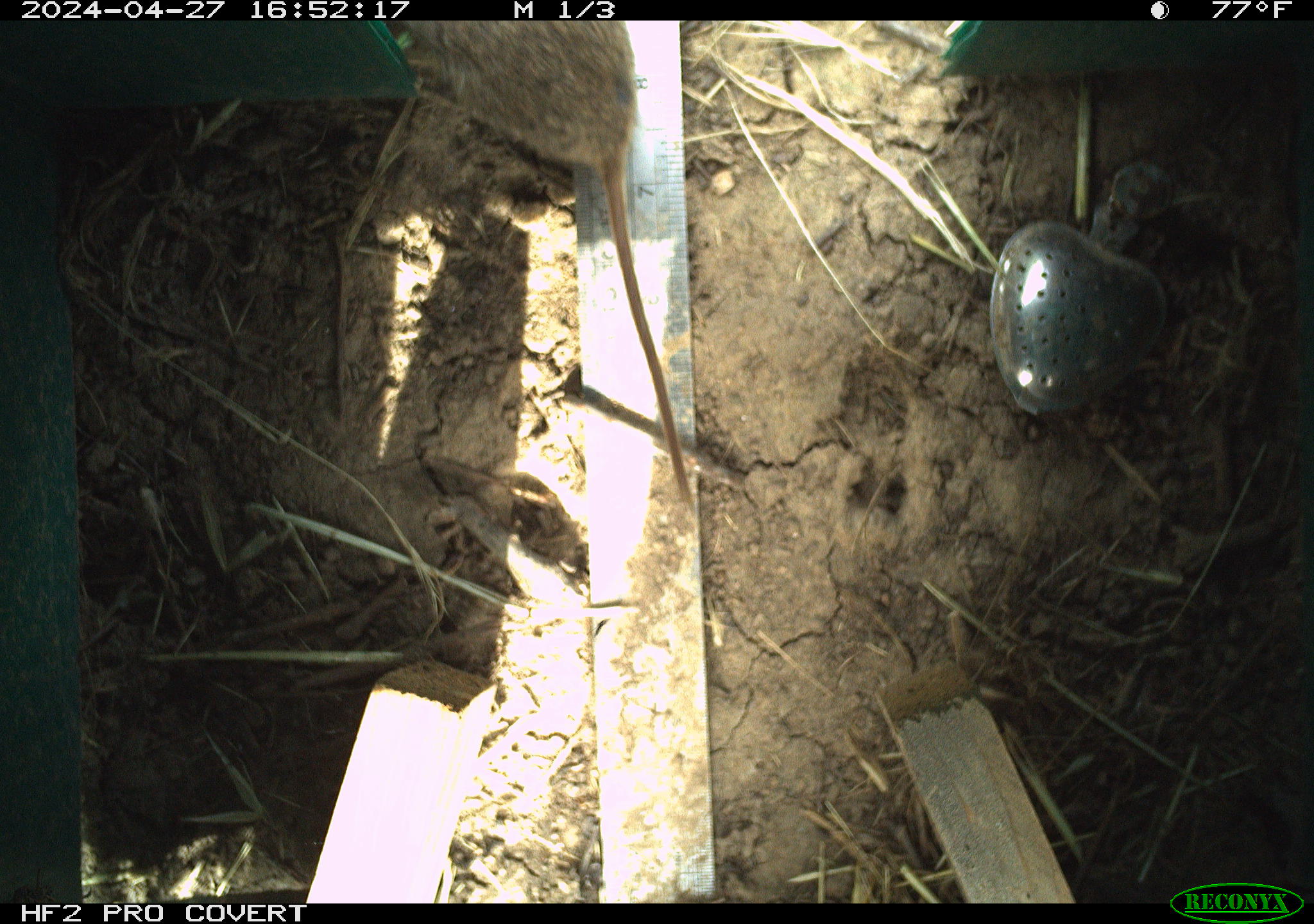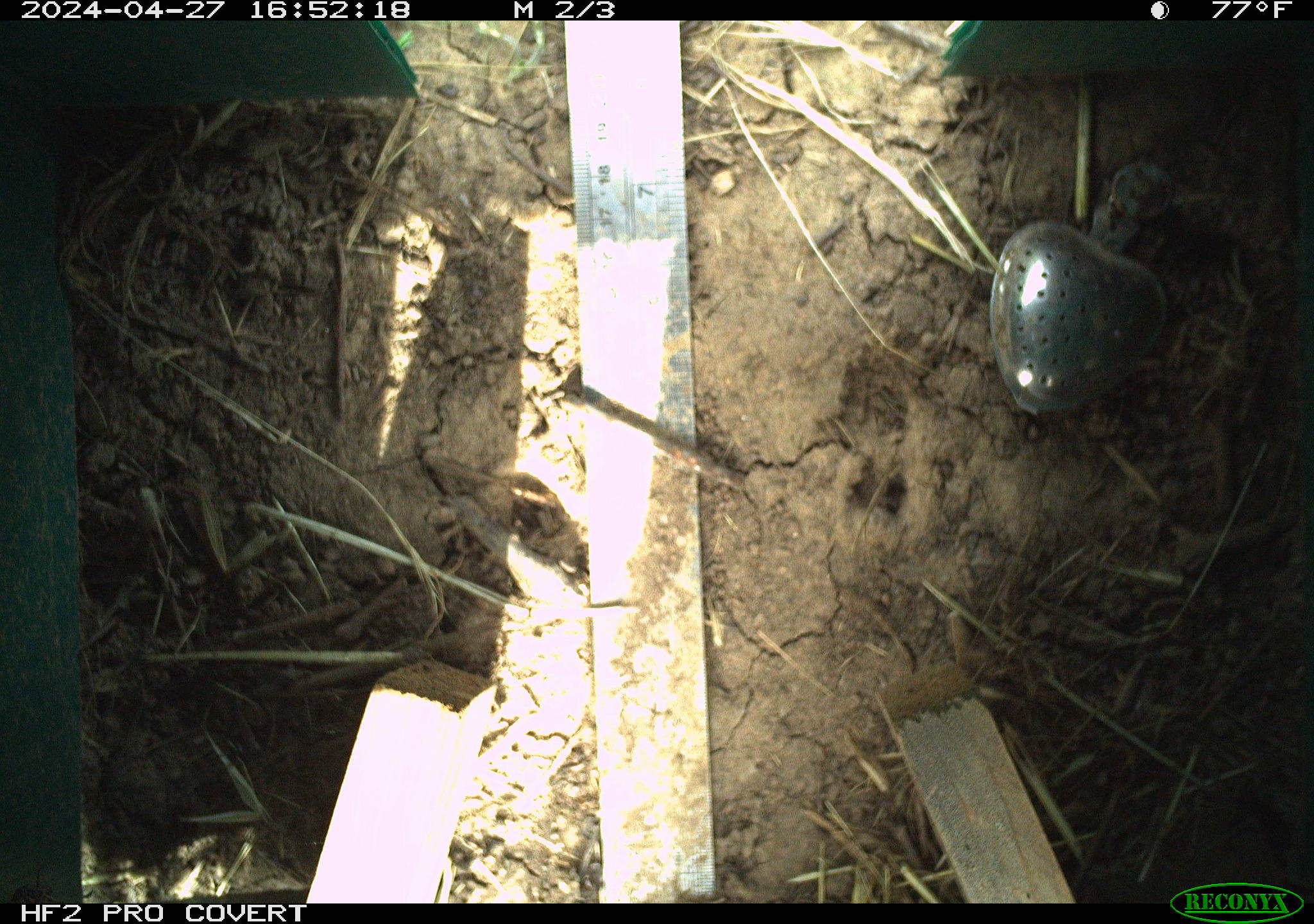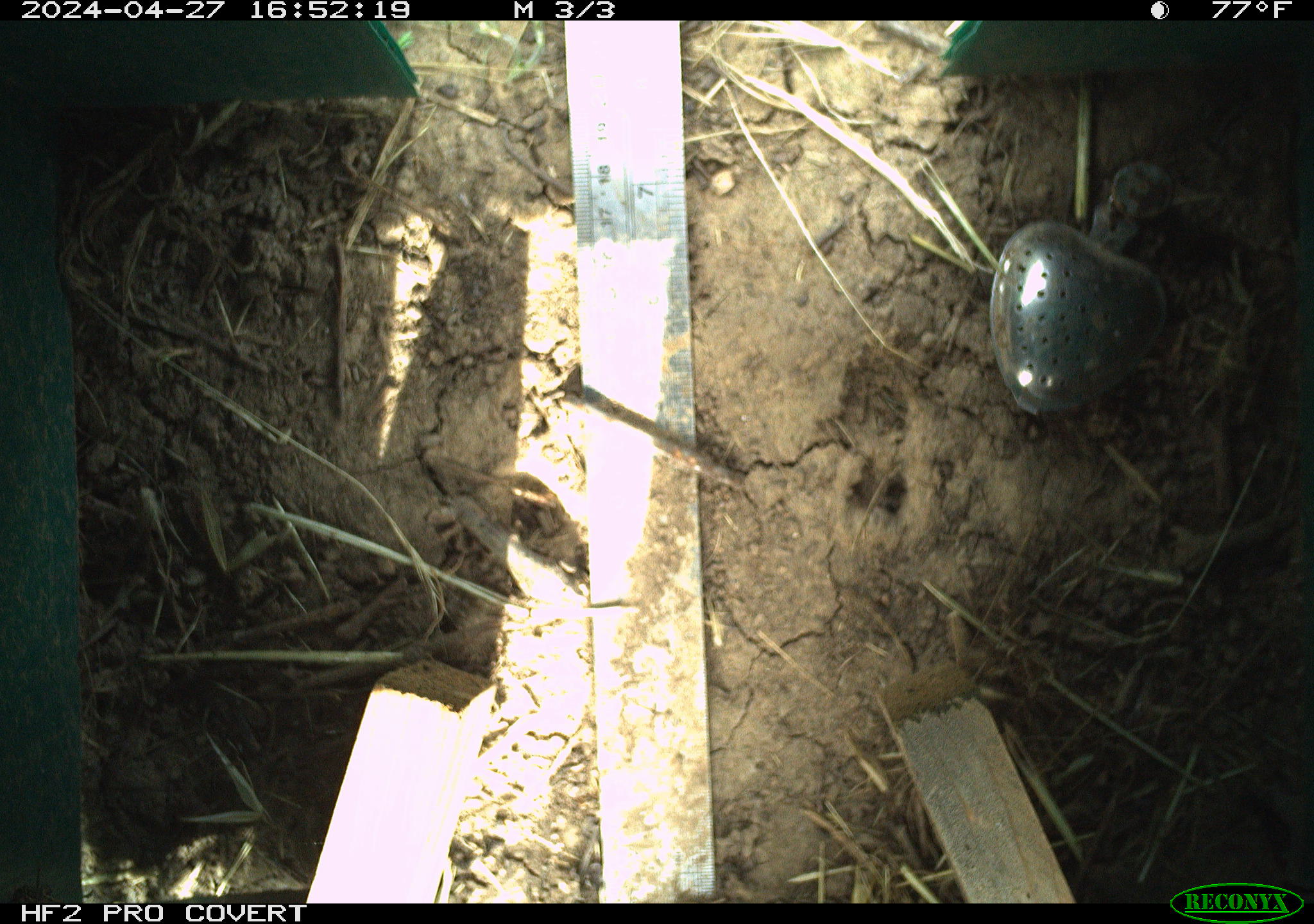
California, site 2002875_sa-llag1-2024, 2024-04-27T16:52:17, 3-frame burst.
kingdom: Animalia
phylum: Chordata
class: Mammalia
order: Rodentia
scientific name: Rodentia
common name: rodent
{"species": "rodent (Rodentia)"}